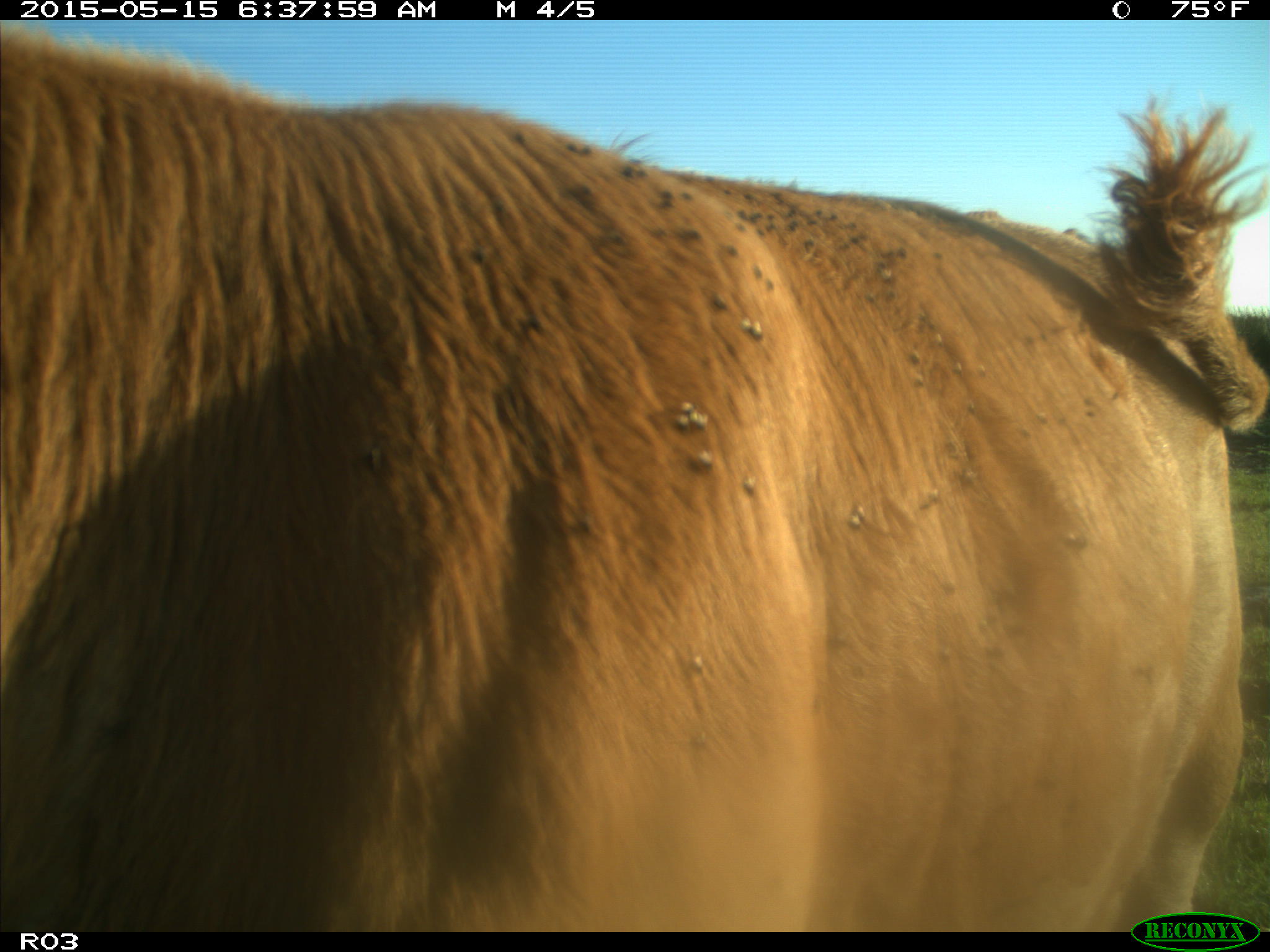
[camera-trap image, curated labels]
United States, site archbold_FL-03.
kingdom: Animalia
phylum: Chordata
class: Mammalia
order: Artiodactyla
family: Bovidae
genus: Bos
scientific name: Bos taurus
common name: domestic cow